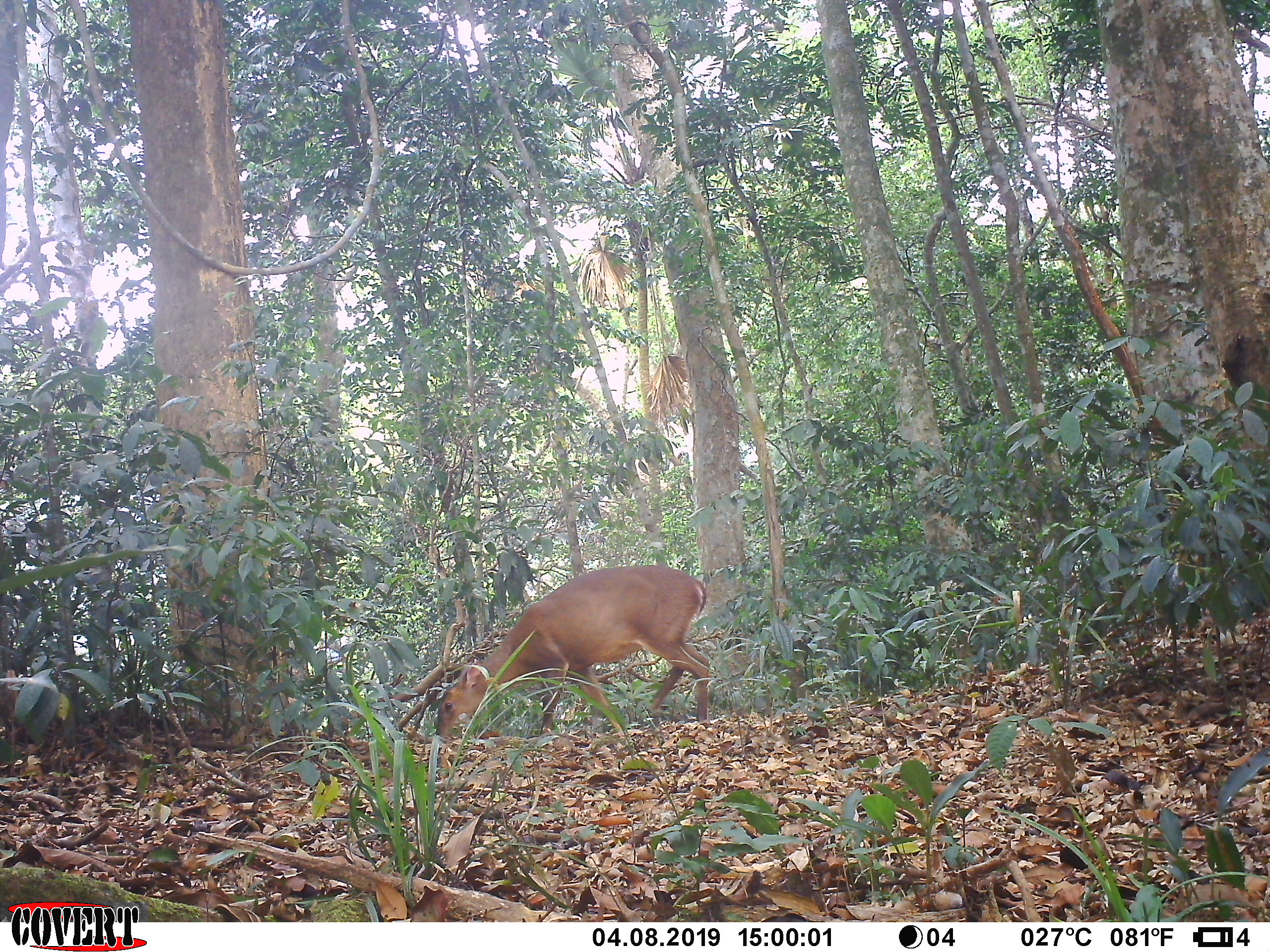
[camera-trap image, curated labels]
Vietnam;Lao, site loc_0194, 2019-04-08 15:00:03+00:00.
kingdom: Animalia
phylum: Chordata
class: Mammalia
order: Artiodactyla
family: Cervidae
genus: Muntiacus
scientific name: Muntiacus vuquangensis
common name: large-antlered muntjac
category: large antlered muntjac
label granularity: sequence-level